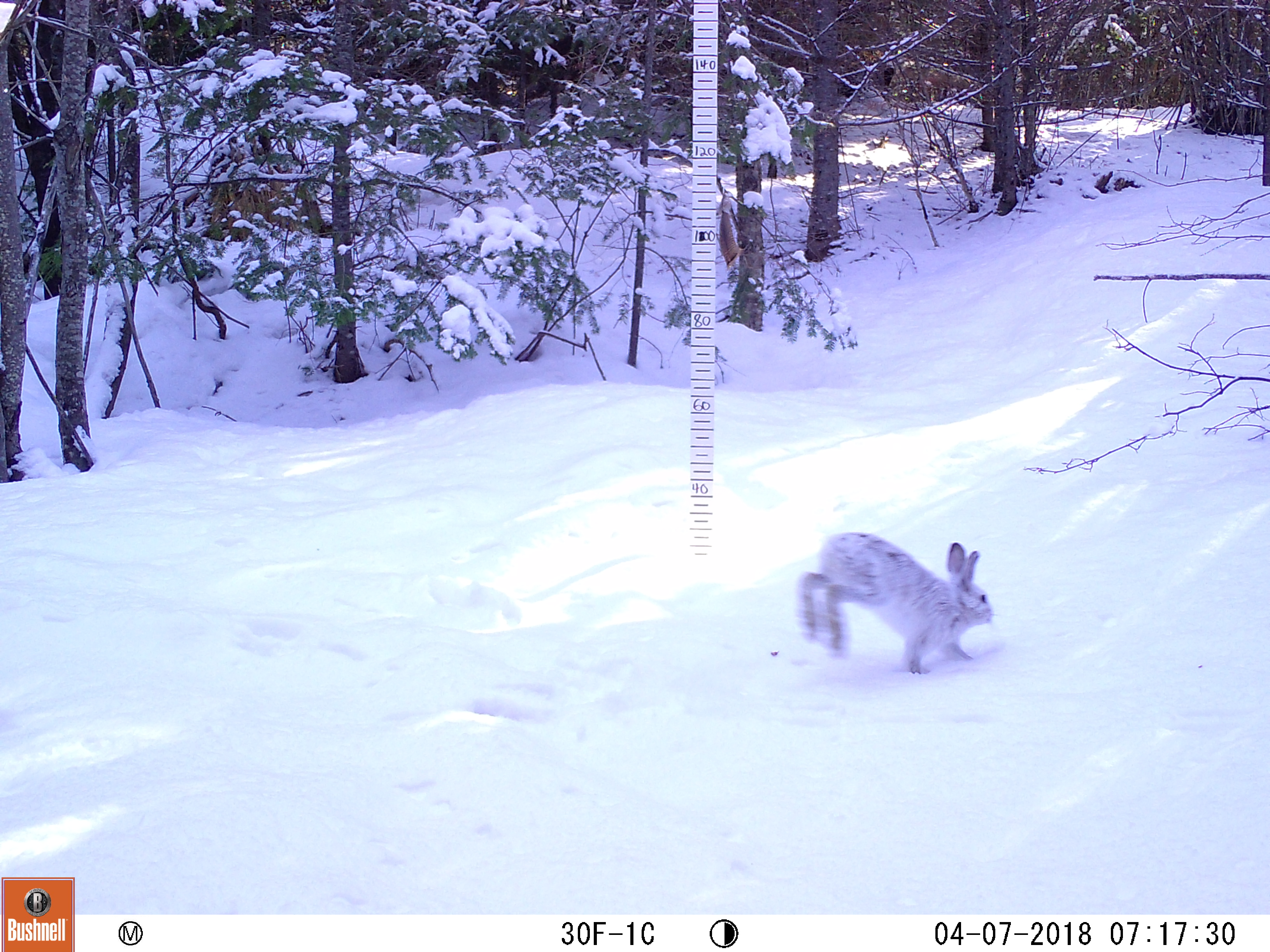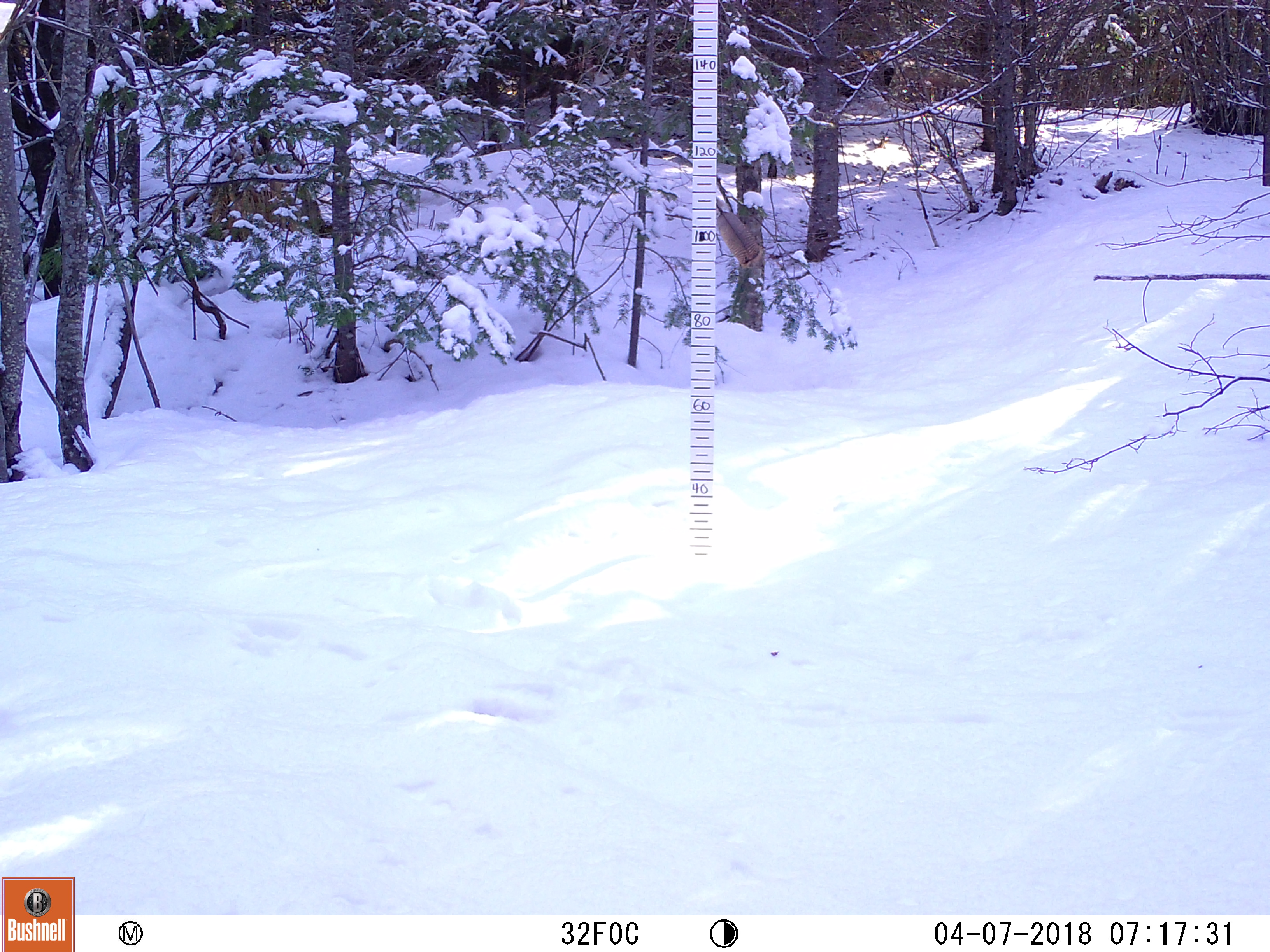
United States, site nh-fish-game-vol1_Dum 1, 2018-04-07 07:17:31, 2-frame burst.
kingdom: Animalia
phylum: Chordata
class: Mammalia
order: Lagomorpha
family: Leporidae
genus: Lepus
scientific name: Lepus americanus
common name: snowshoe hare